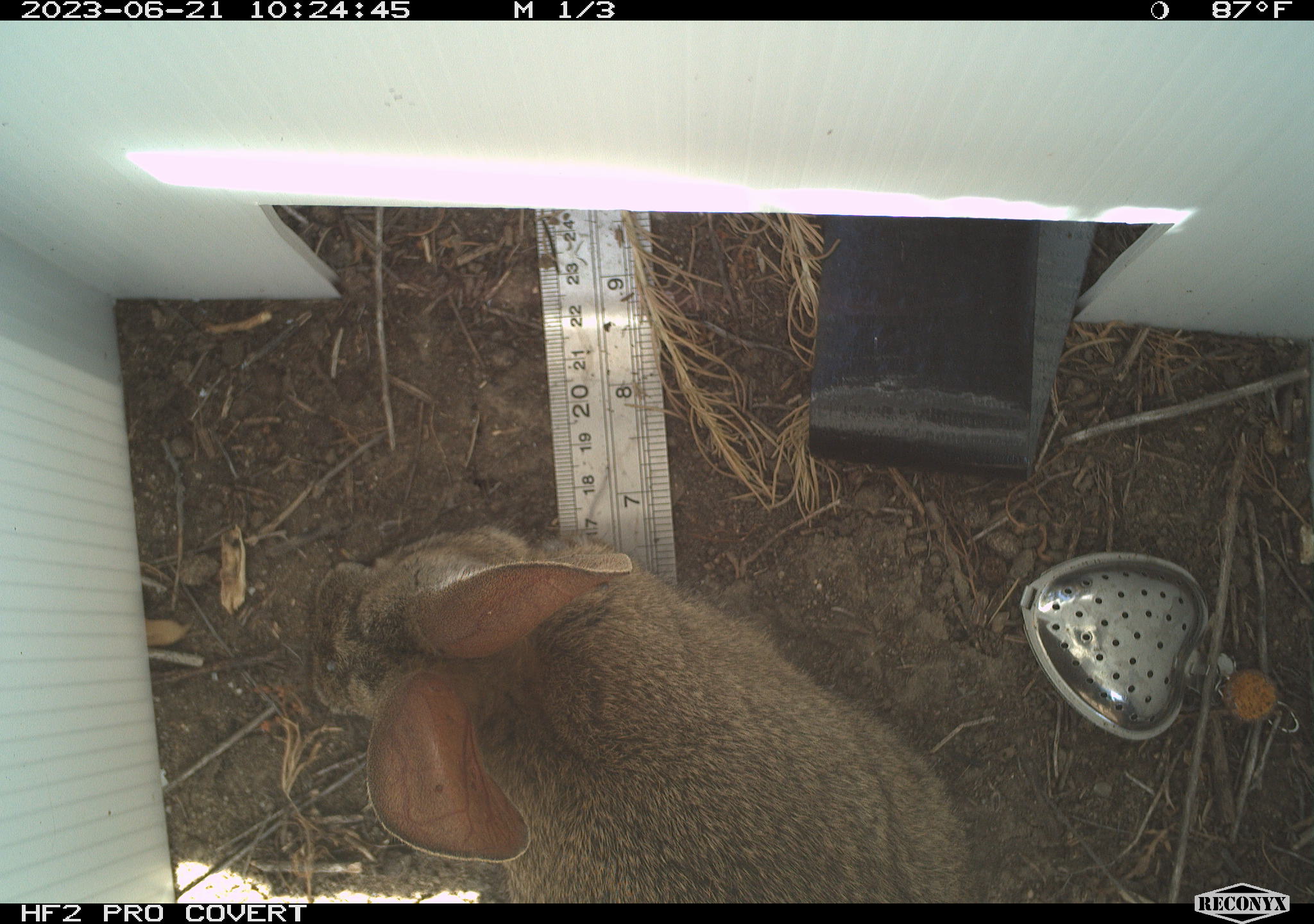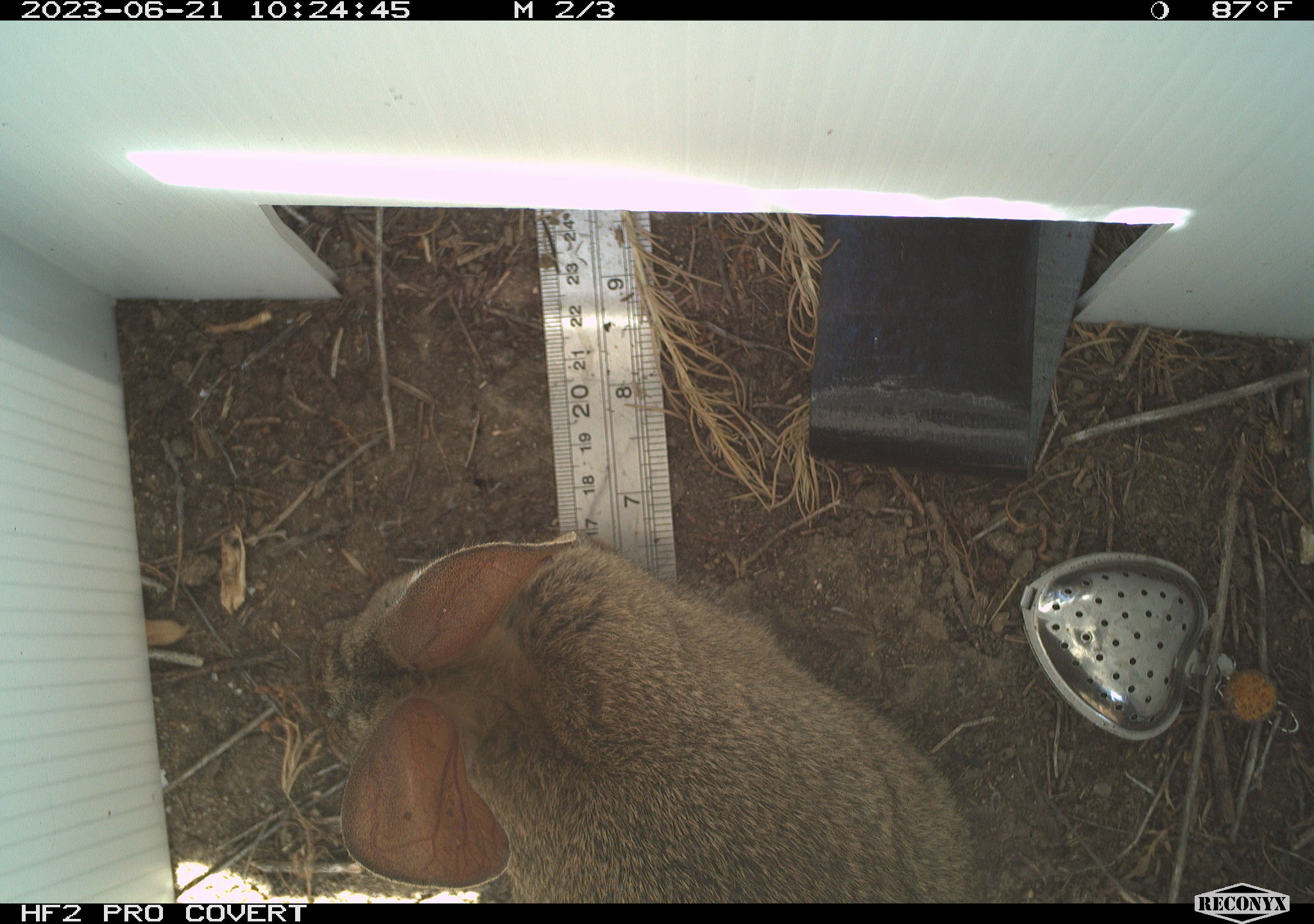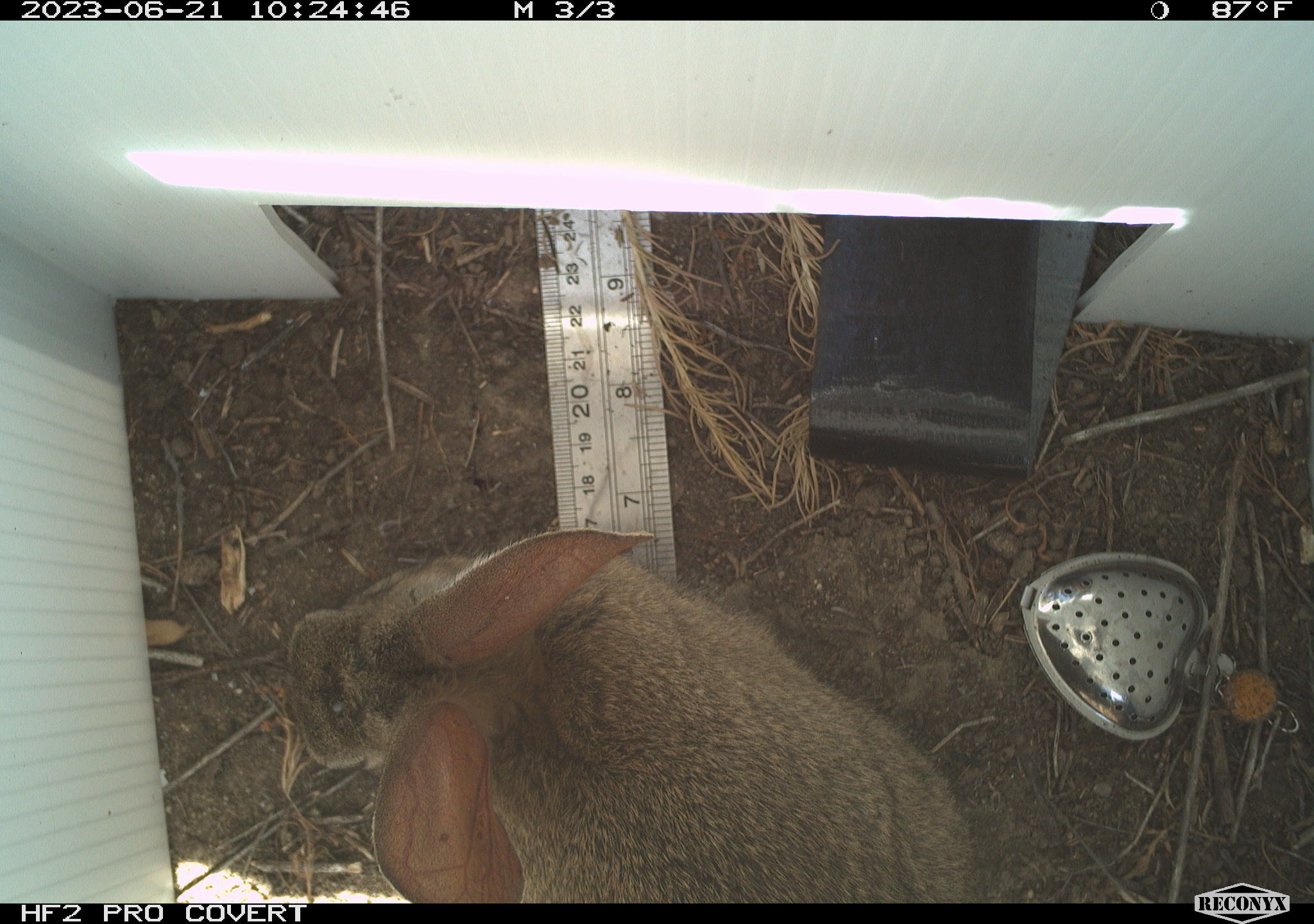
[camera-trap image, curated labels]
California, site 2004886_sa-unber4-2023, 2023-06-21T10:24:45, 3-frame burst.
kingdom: Animalia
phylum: Chordata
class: Mammalia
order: Lagomorpha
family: Leporidae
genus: Sylvilagus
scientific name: Sylvilagus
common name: cottontail rabbits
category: sylvilagus species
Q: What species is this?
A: Sylvilagus species (cottontail rabbits) (Sylvilagus).